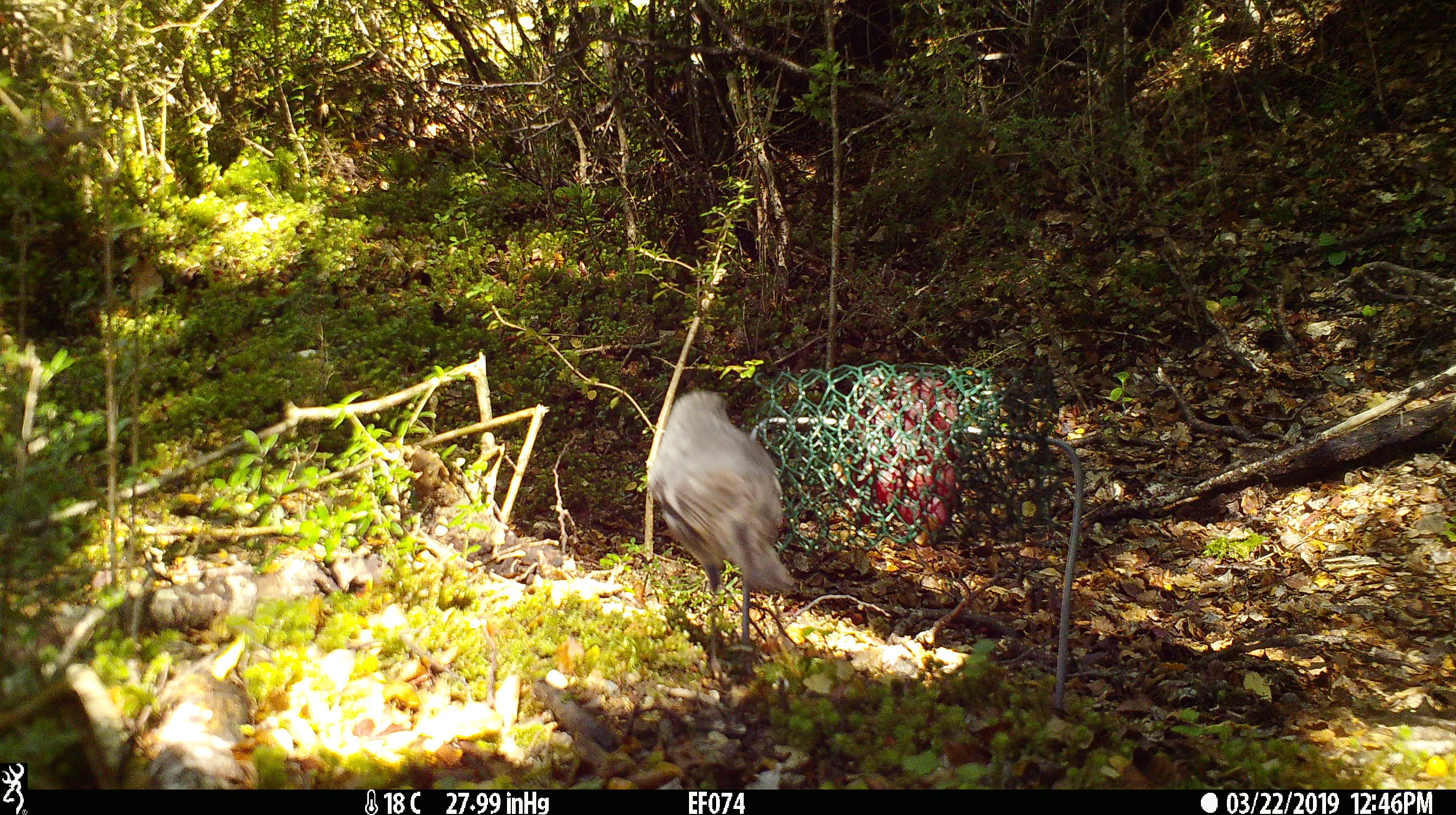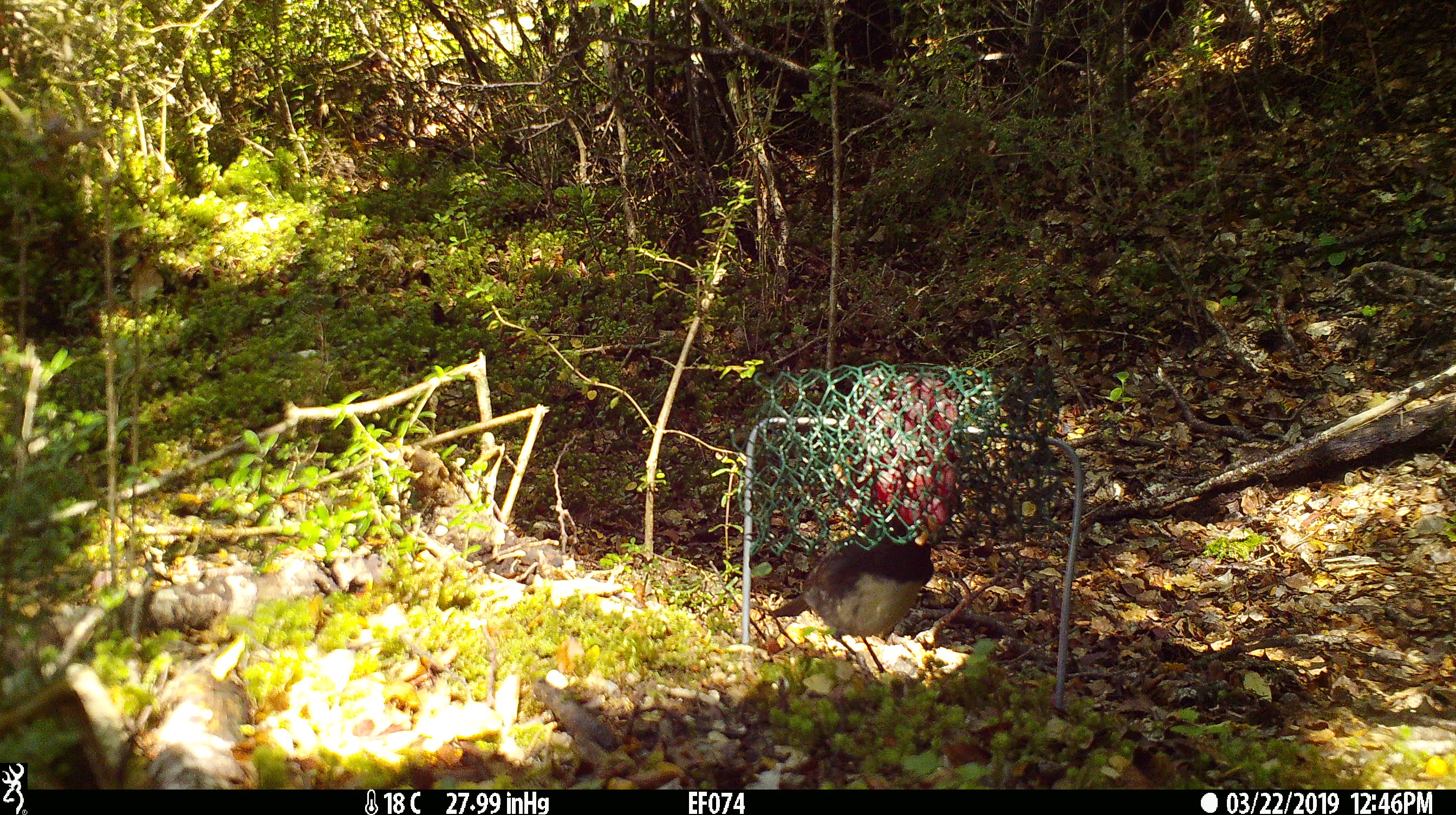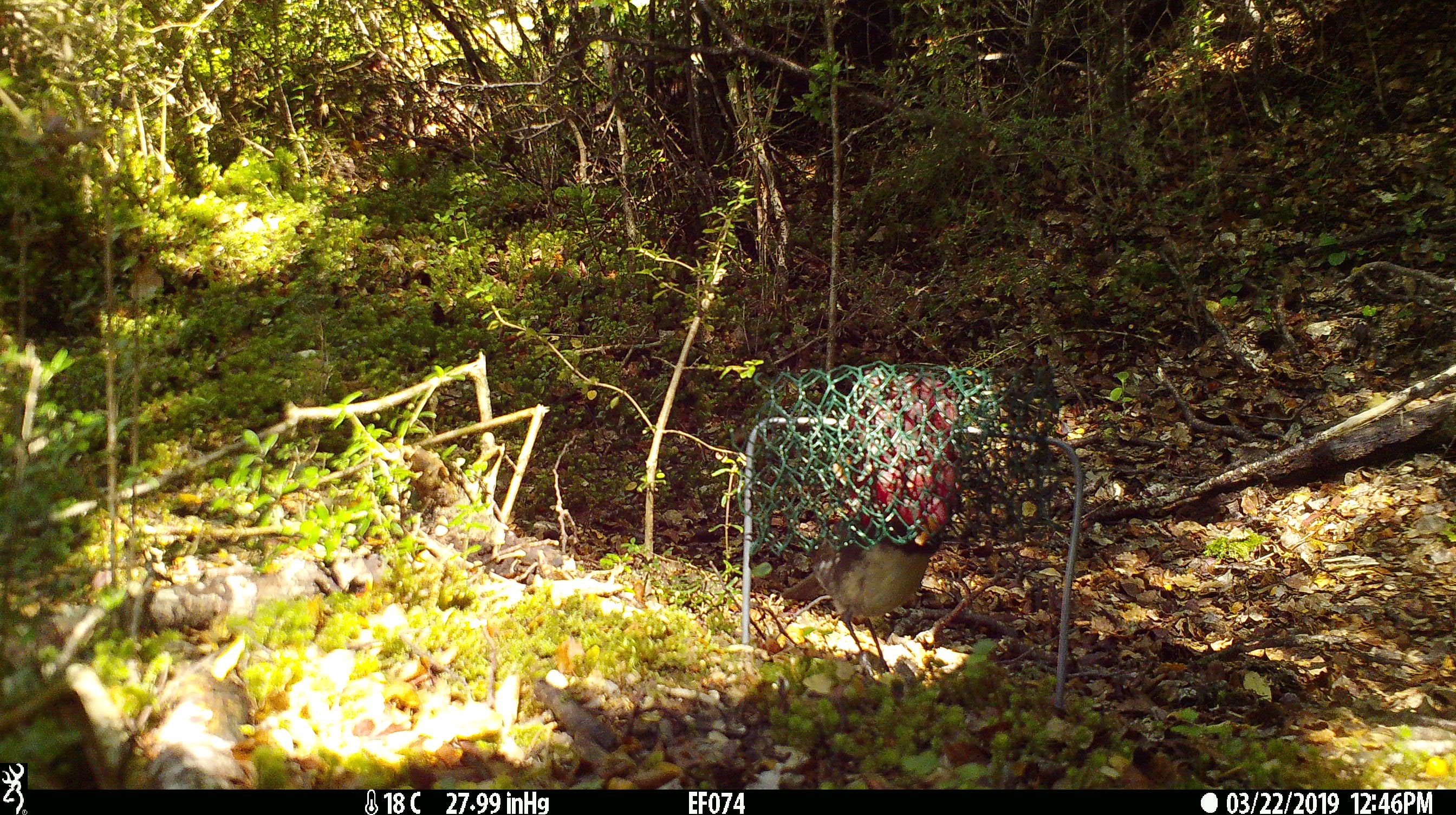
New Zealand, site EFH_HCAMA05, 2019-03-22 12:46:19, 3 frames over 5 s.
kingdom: Animalia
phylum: Chordata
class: Aves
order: Passeriformes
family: Petroicidae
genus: Petroica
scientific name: Petroica australis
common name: new zealand robin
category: robin